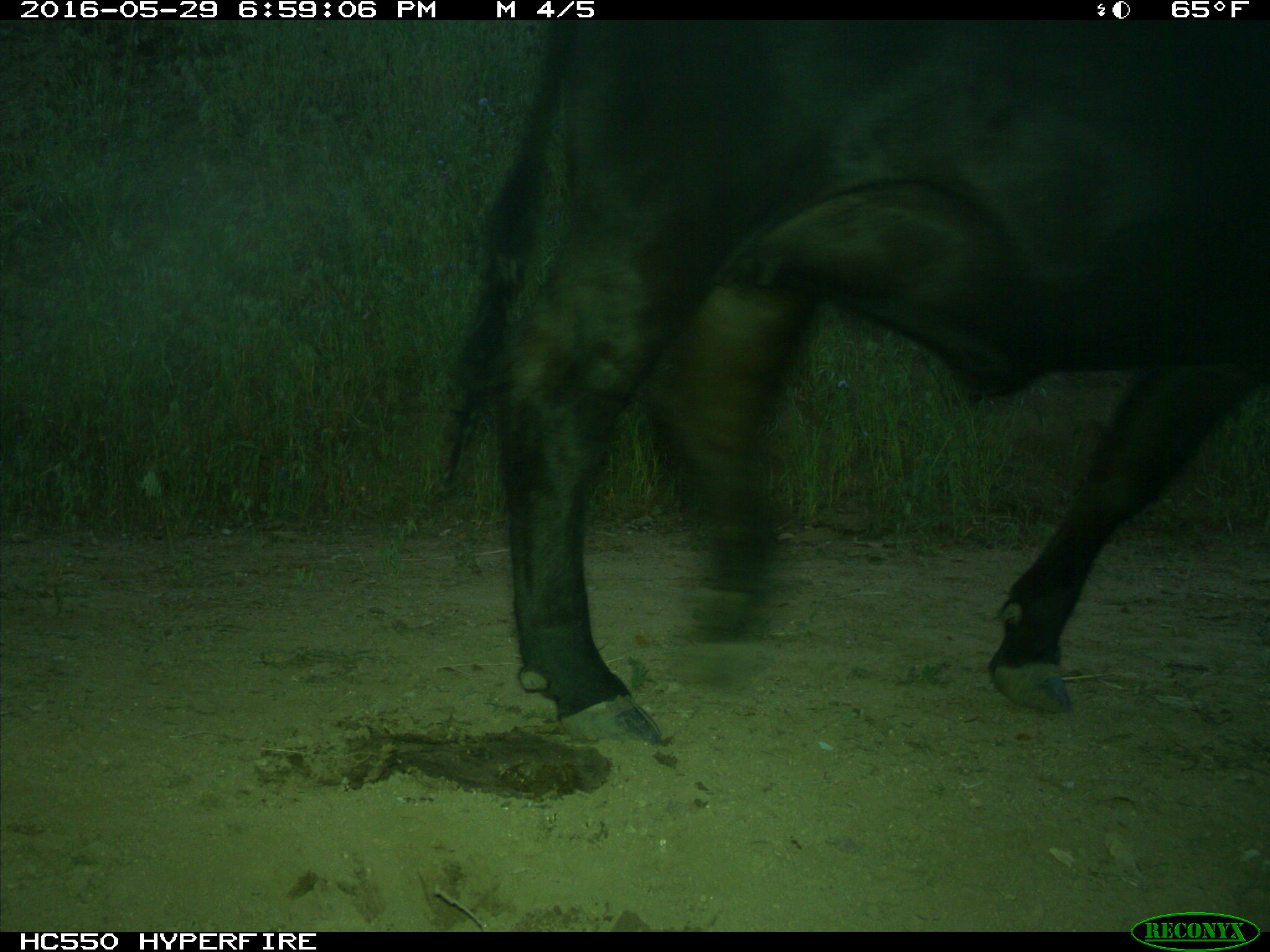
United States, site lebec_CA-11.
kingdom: Animalia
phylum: Chordata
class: Mammalia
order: Artiodactyla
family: Bovidae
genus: Bos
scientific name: Bos taurus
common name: domestic cow